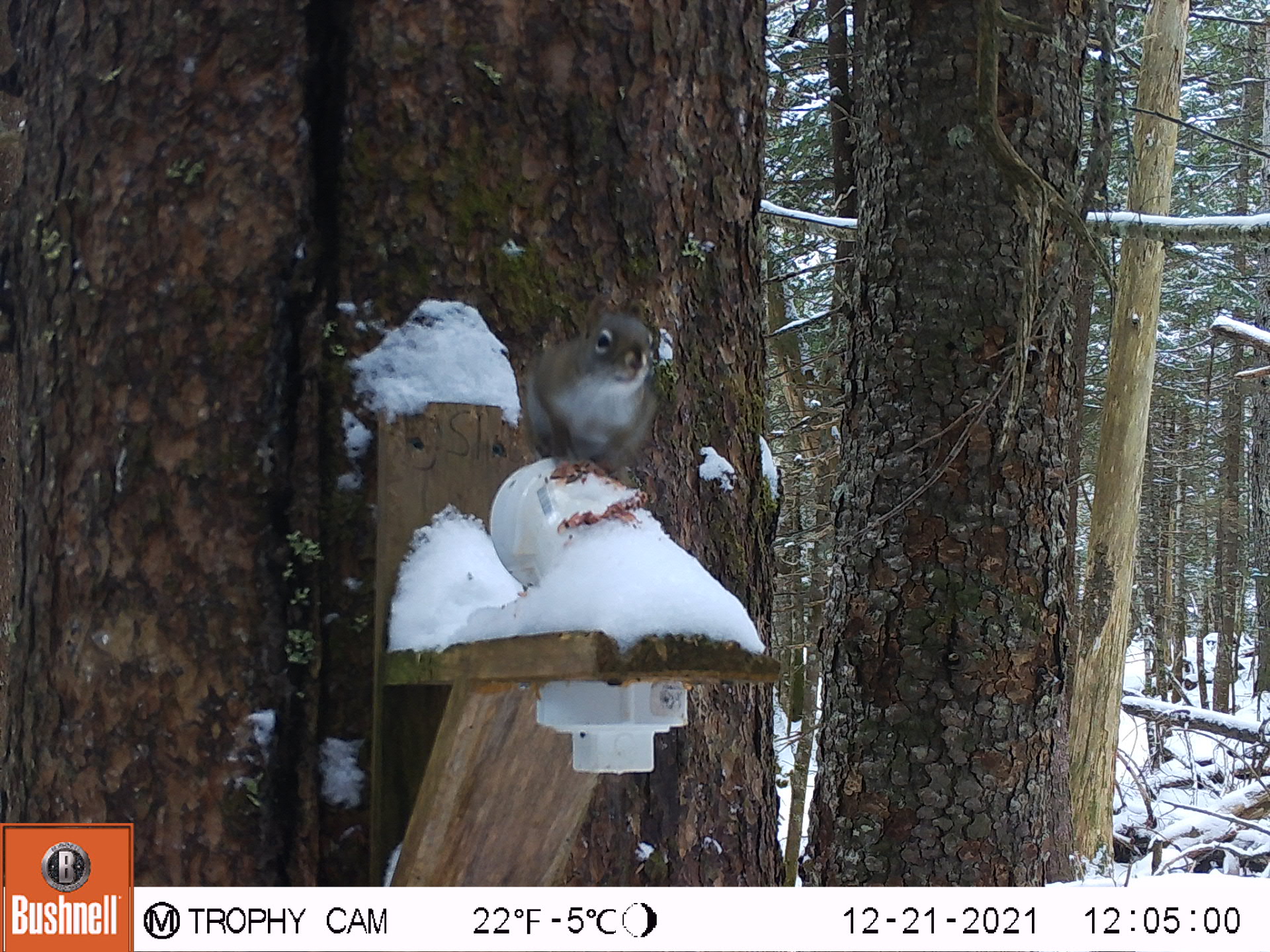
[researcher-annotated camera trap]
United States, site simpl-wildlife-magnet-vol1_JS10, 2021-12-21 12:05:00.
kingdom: Animalia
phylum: Chordata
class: Mammalia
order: Rodentia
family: Sciuridae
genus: Tamiasciurus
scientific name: Tamiasciurus hudsonicus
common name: red squirrel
Red squirrel (Tamiasciurus hudsonicus).